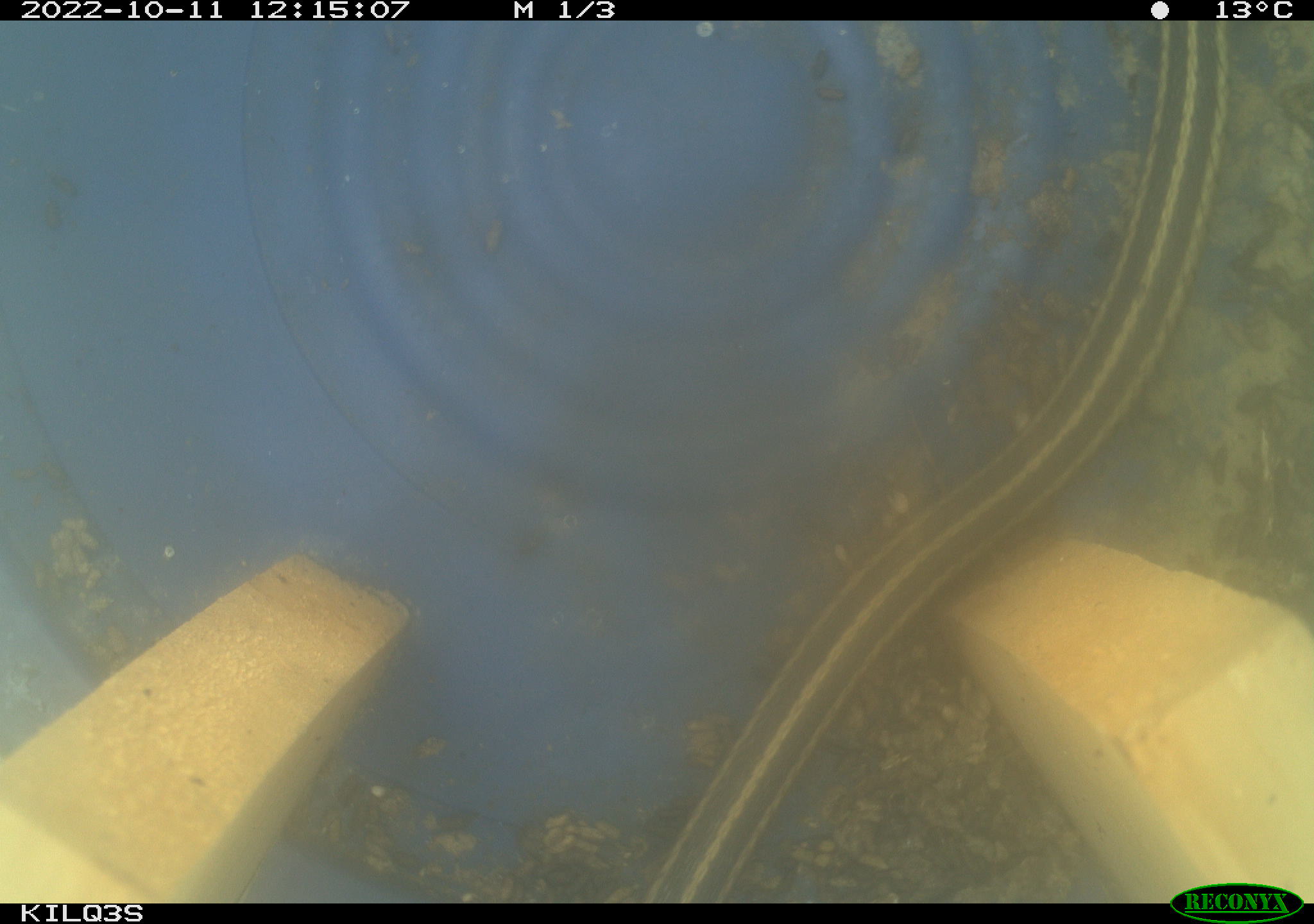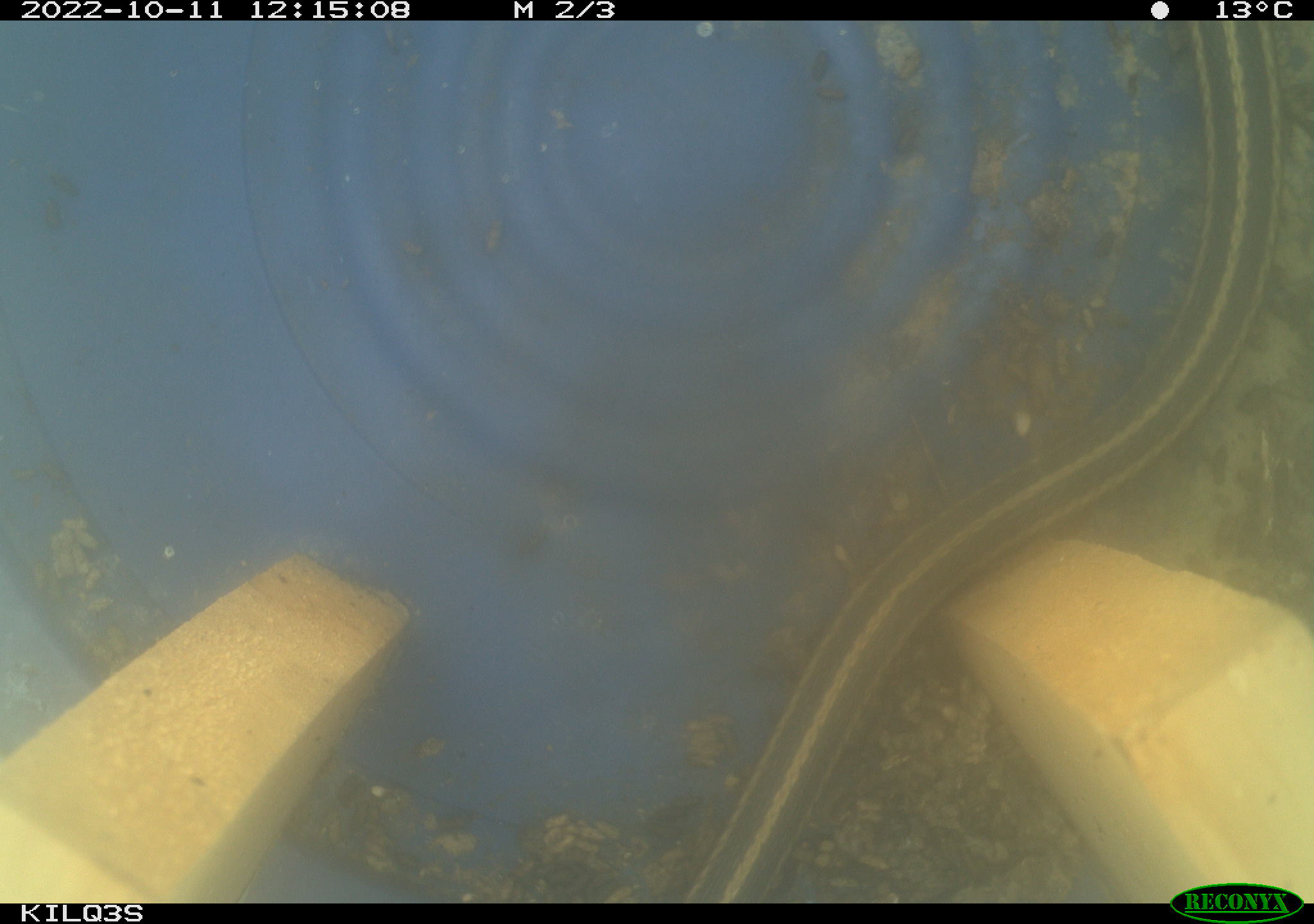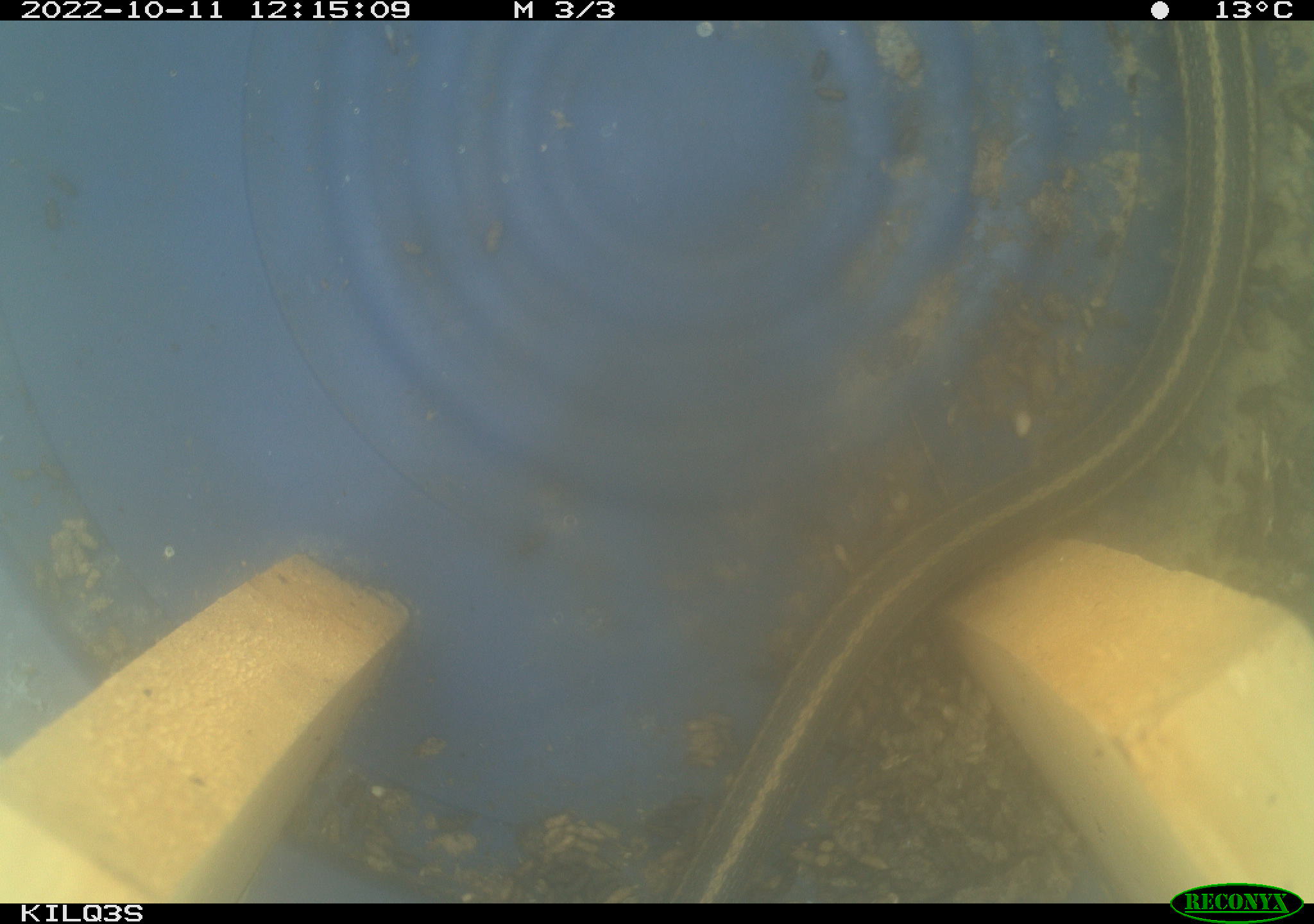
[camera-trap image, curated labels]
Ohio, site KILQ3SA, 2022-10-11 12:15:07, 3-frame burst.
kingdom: Animalia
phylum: Chordata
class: Reptilia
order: Squamata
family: Colubridae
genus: Thamnophis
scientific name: Thamnophis sirtalis sirtalis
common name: eastern gartersnake